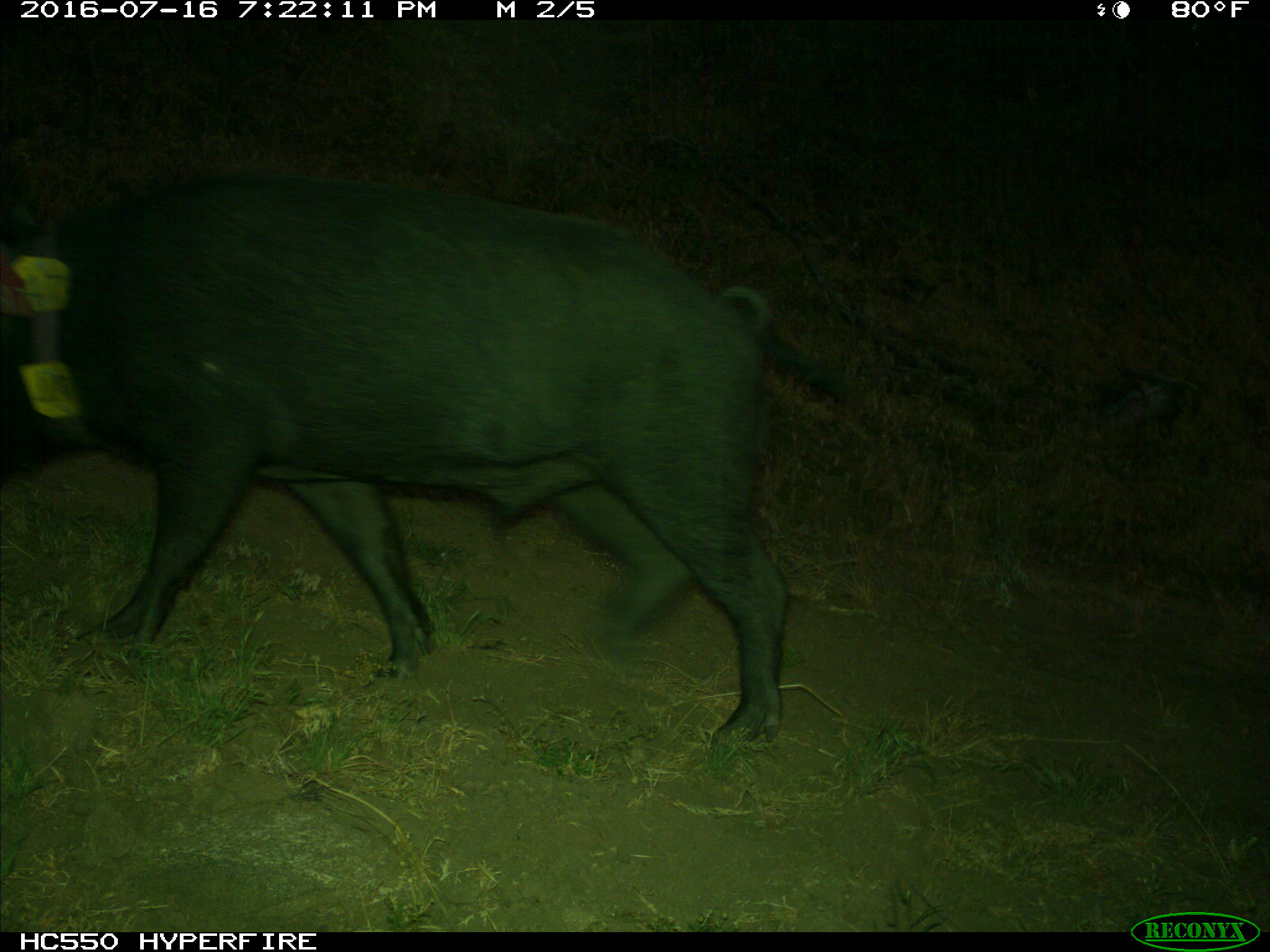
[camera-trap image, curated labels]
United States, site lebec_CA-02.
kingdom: Animalia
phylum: Chordata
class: Mammalia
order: Artiodactyla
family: Suidae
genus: Sus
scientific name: Sus scrofa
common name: wild boar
Sus scrofa (wild boar).